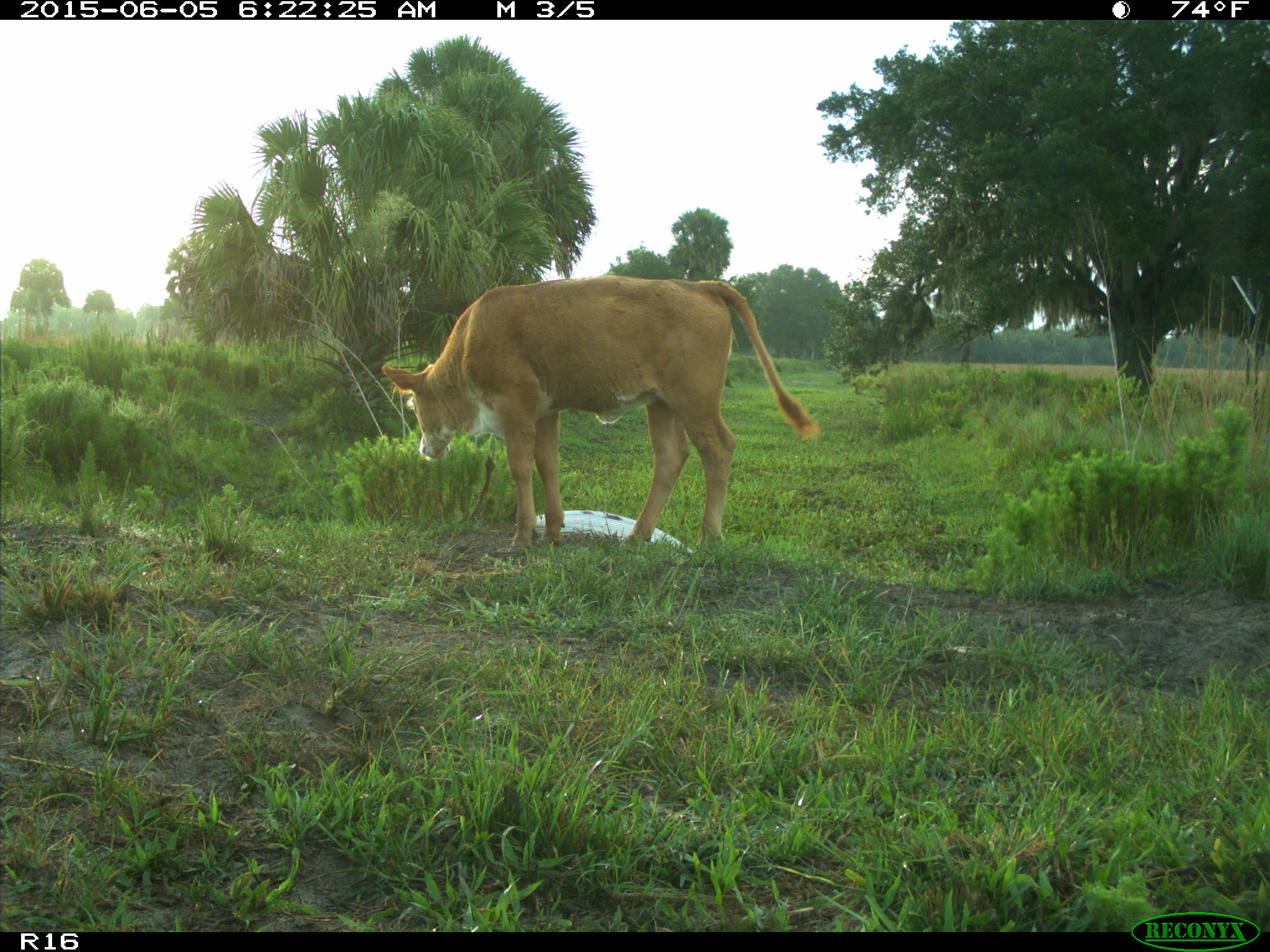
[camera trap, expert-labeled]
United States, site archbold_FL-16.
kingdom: Animalia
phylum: Chordata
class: Mammalia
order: Artiodactyla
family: Bovidae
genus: Bos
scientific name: Bos taurus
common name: domestic cow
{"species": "Bos taurus (domestic cow)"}